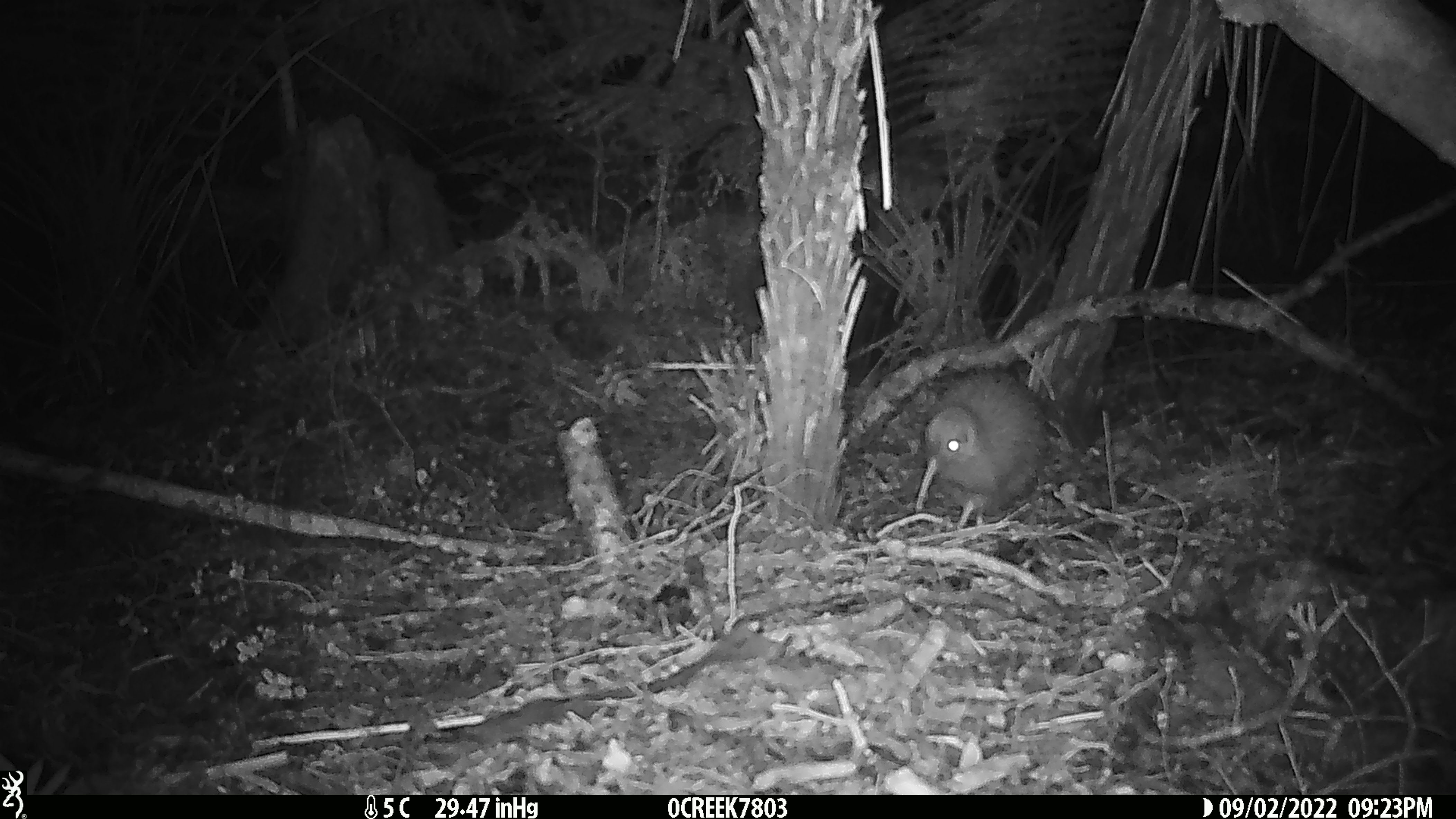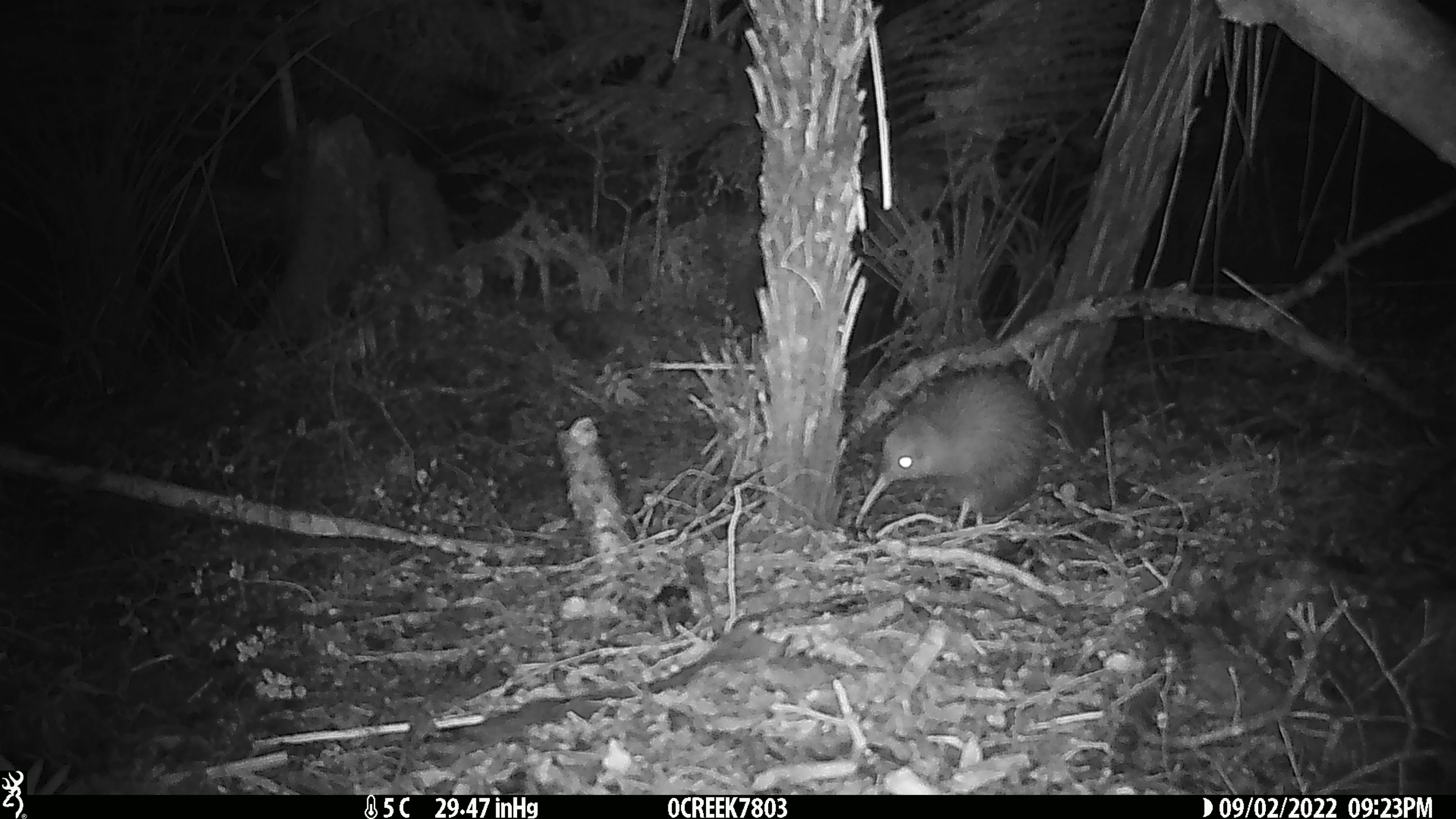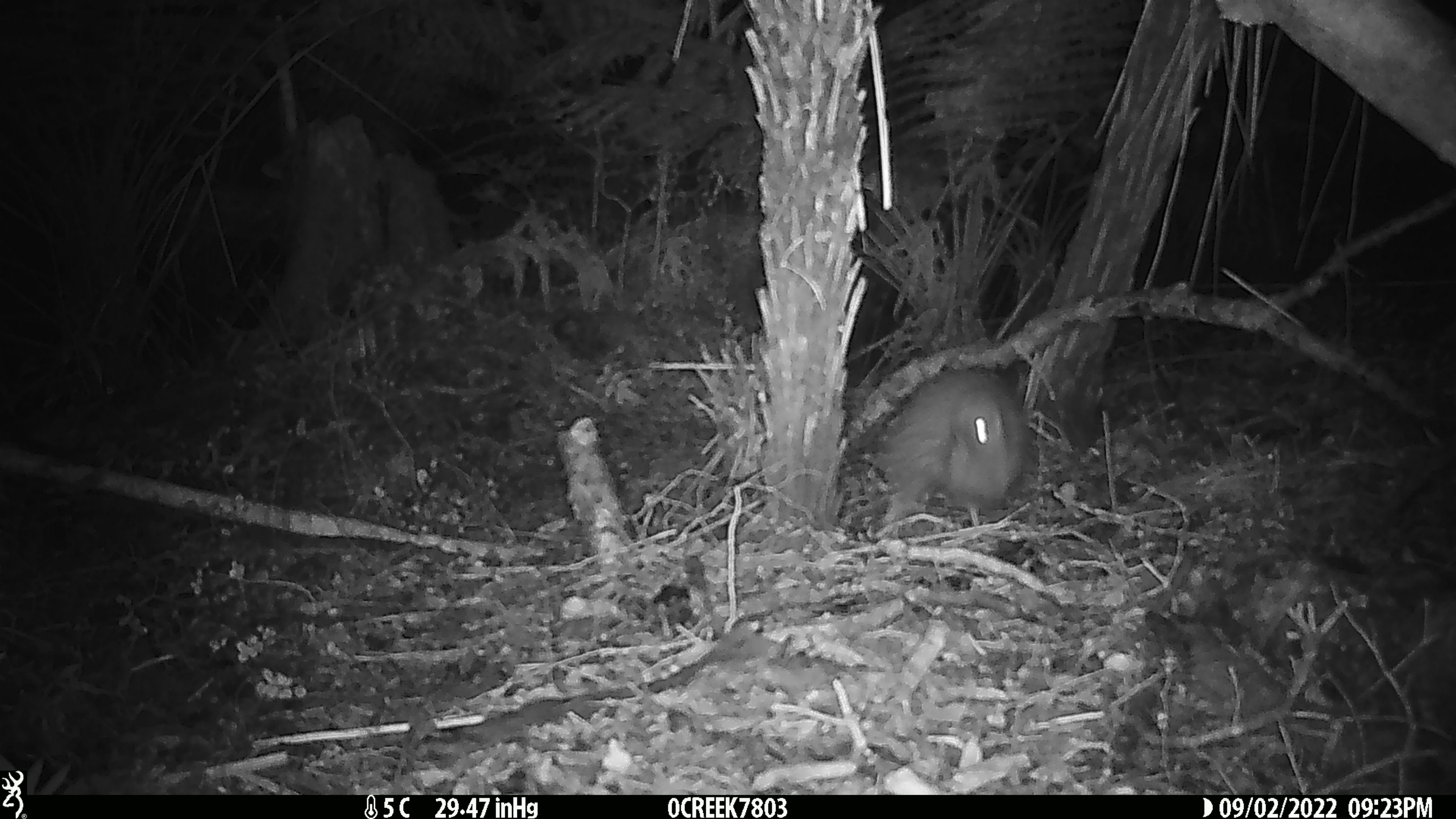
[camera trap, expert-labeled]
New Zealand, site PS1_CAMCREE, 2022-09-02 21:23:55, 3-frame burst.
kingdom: Animalia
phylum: Chordata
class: Aves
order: Apterygiformes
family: Apterygidae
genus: Apteryx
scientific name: Apteryx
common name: kiwi